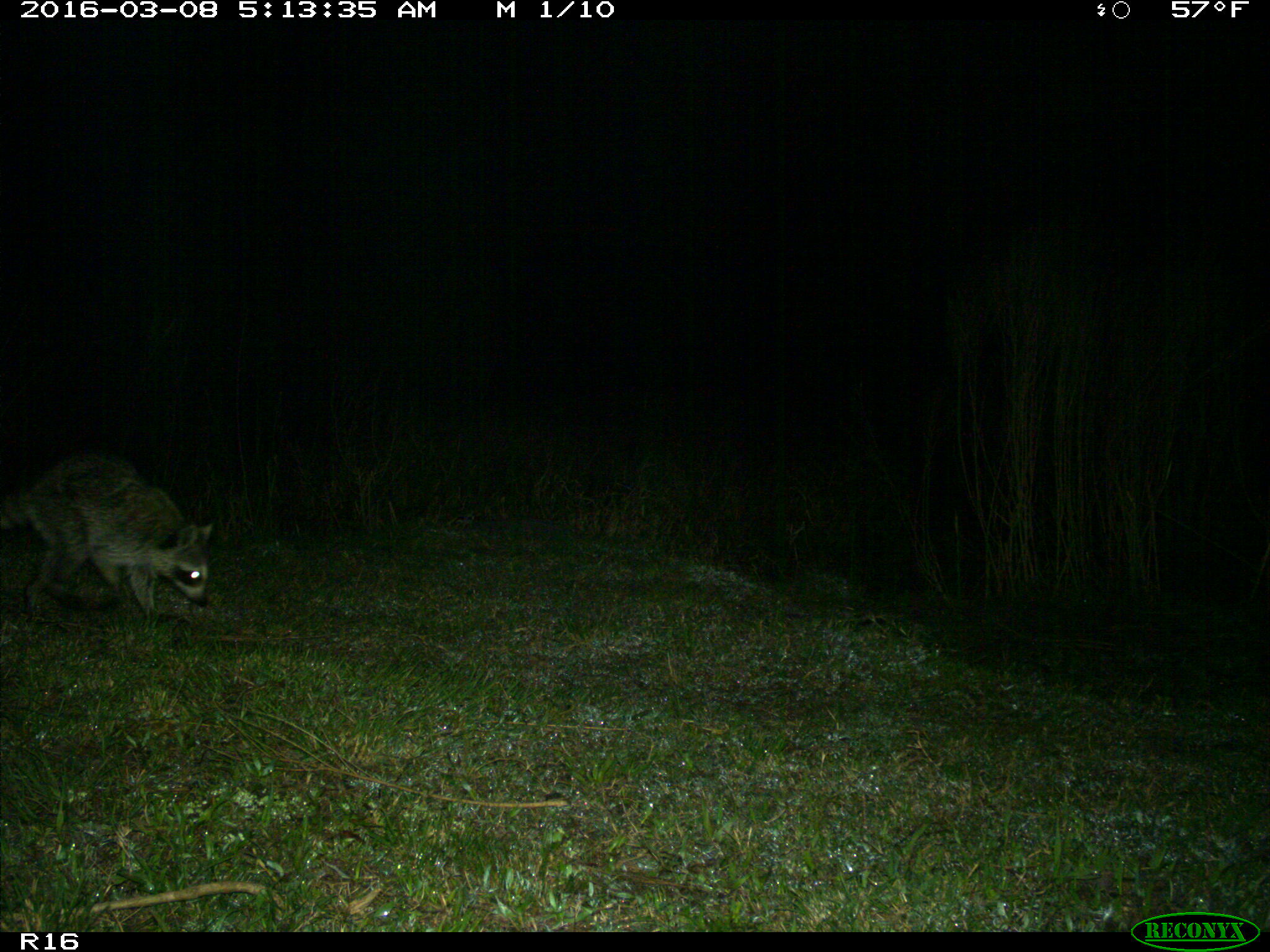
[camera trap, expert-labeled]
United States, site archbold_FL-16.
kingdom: Animalia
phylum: Chordata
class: Mammalia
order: Carnivora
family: Procyonidae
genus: Procyon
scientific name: Procyon lotor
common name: common raccoon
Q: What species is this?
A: Procyon lotor (common raccoon).